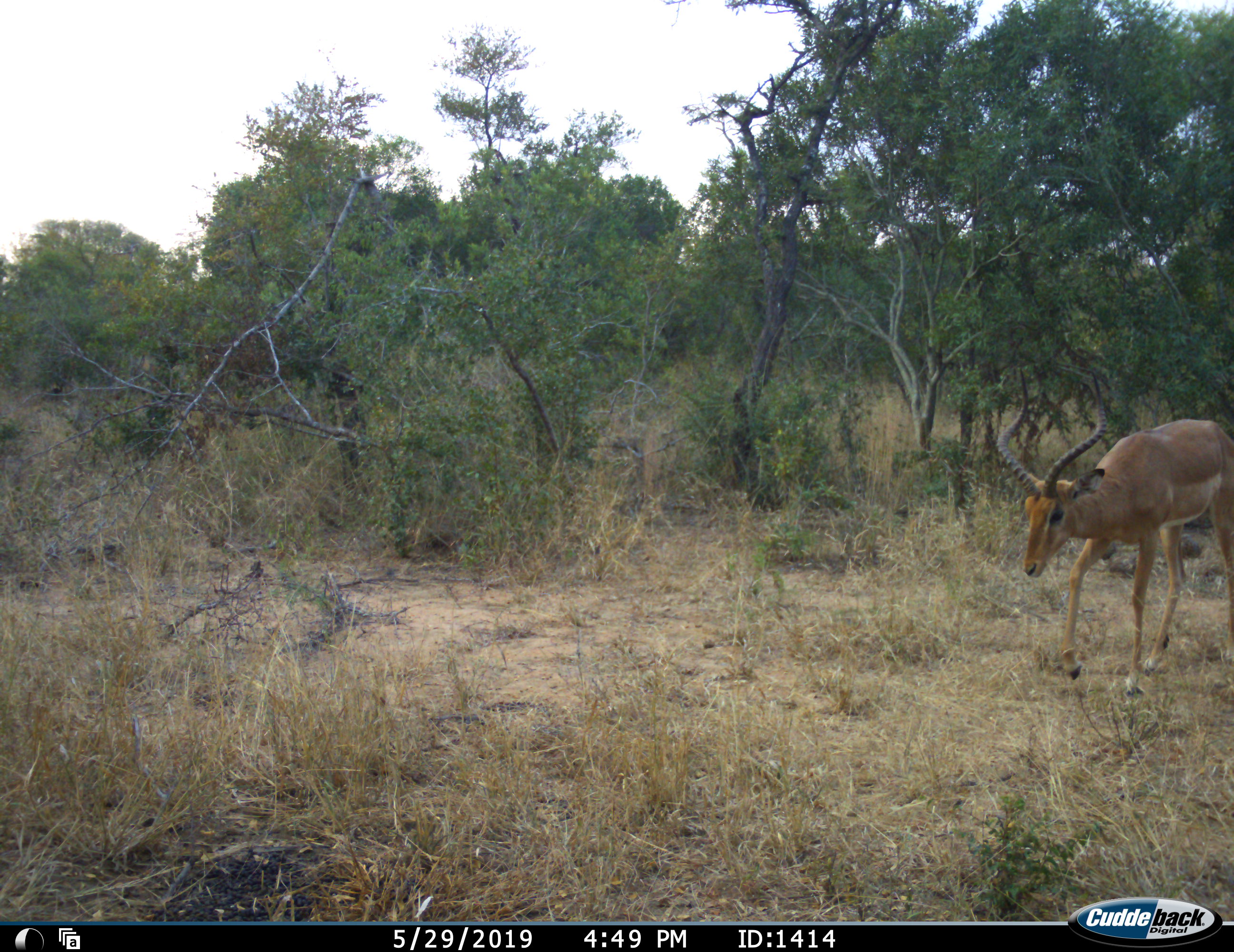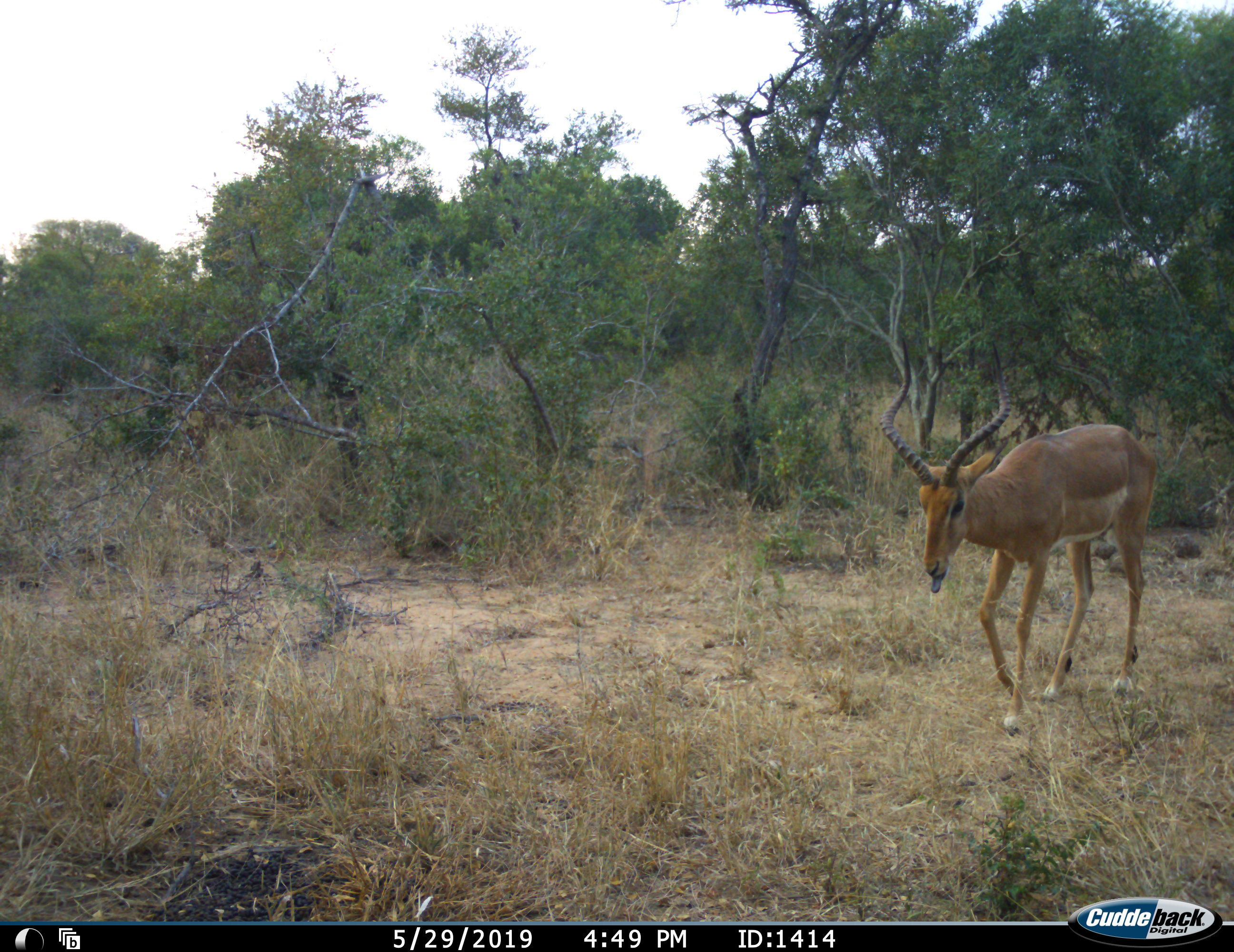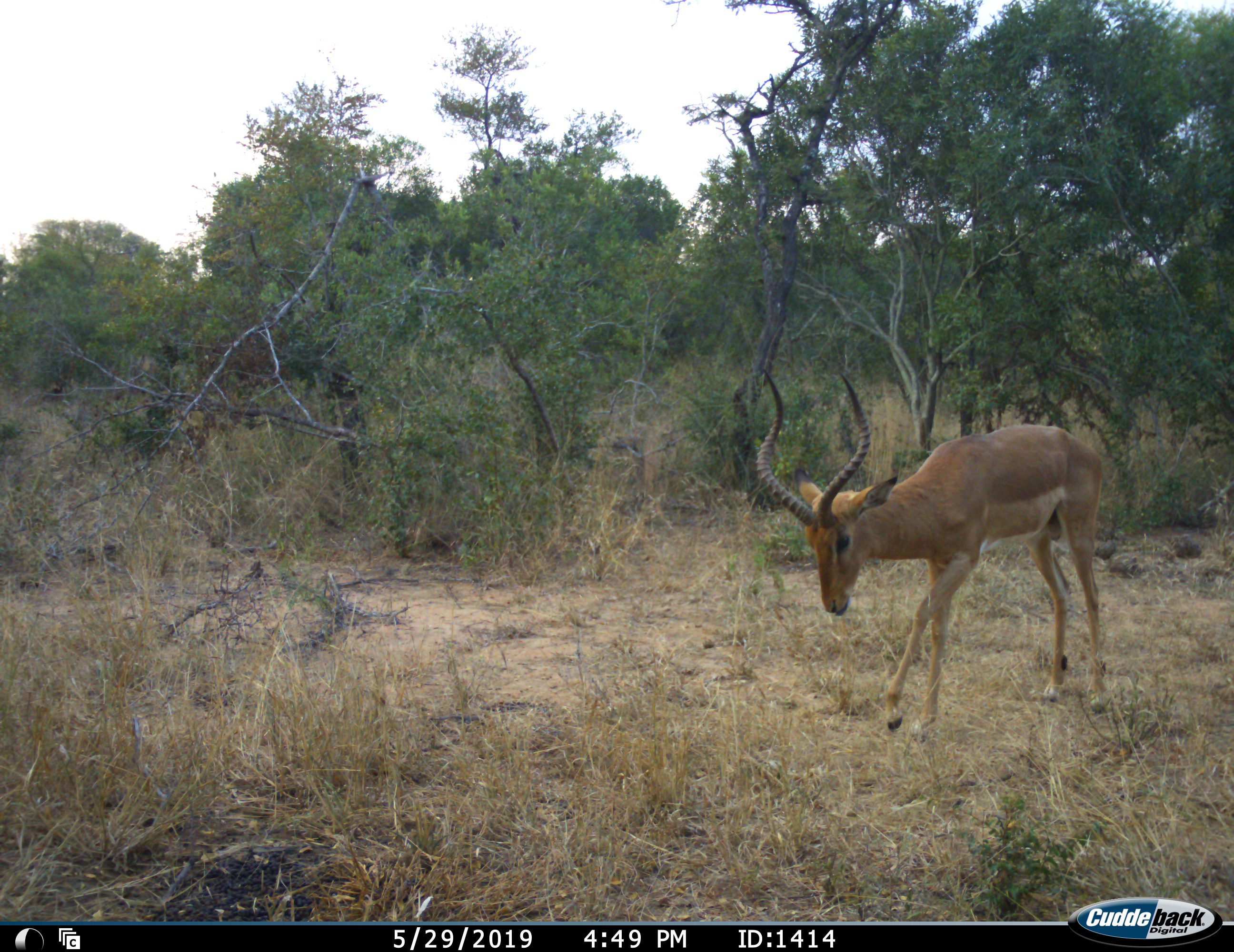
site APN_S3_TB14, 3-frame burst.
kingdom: Animalia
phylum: Chordata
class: Mammalia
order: Artiodactyla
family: Bovidae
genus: Aepyceros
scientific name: Aepyceros melampus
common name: impala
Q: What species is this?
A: Impala (Aepyceros melampus).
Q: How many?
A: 1.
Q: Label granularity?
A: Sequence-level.